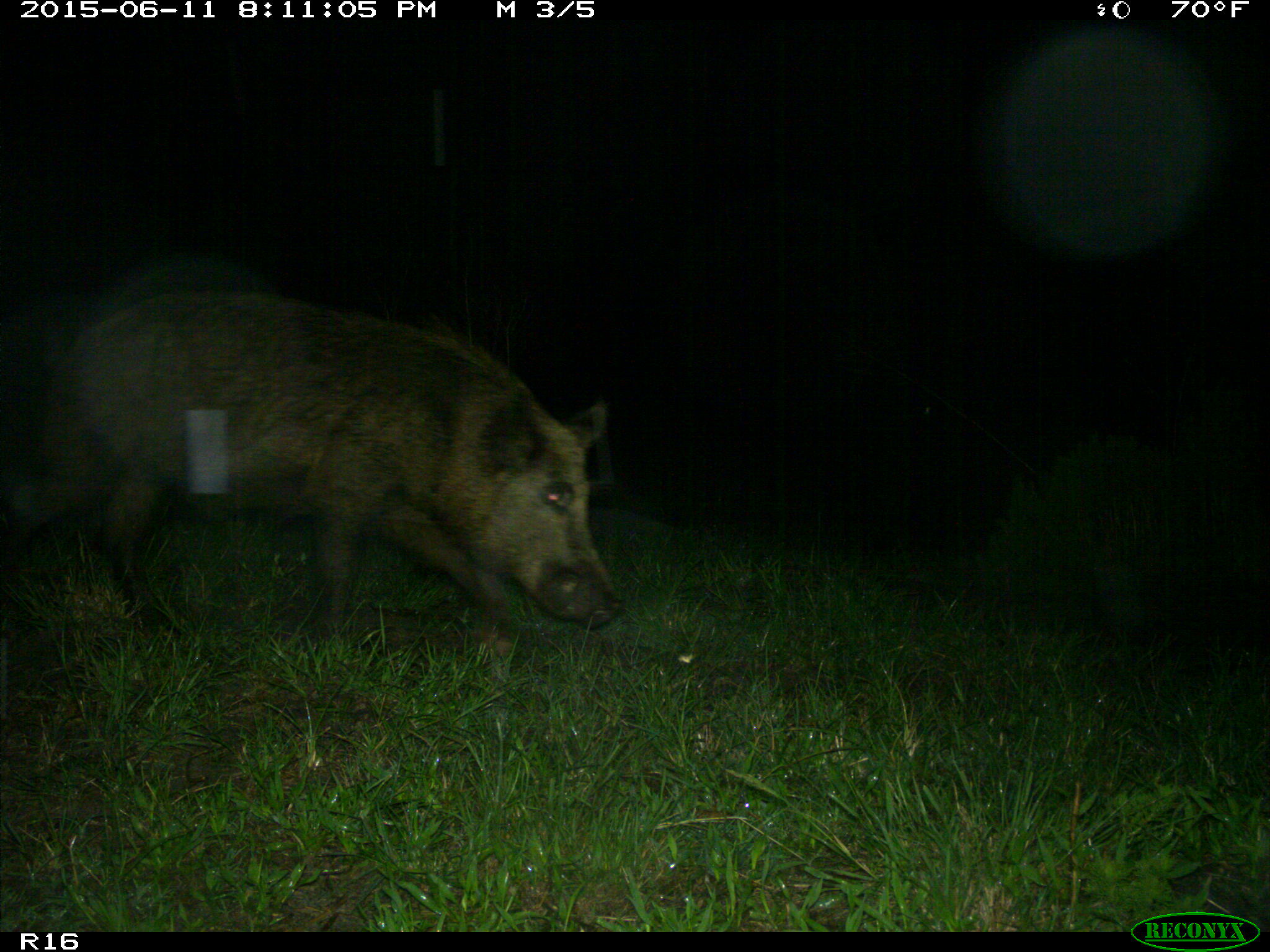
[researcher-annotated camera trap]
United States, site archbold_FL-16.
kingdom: Animalia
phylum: Chordata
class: Mammalia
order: Artiodactyla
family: Suidae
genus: Sus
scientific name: Sus scrofa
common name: wild boar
Sus scrofa (wild boar).